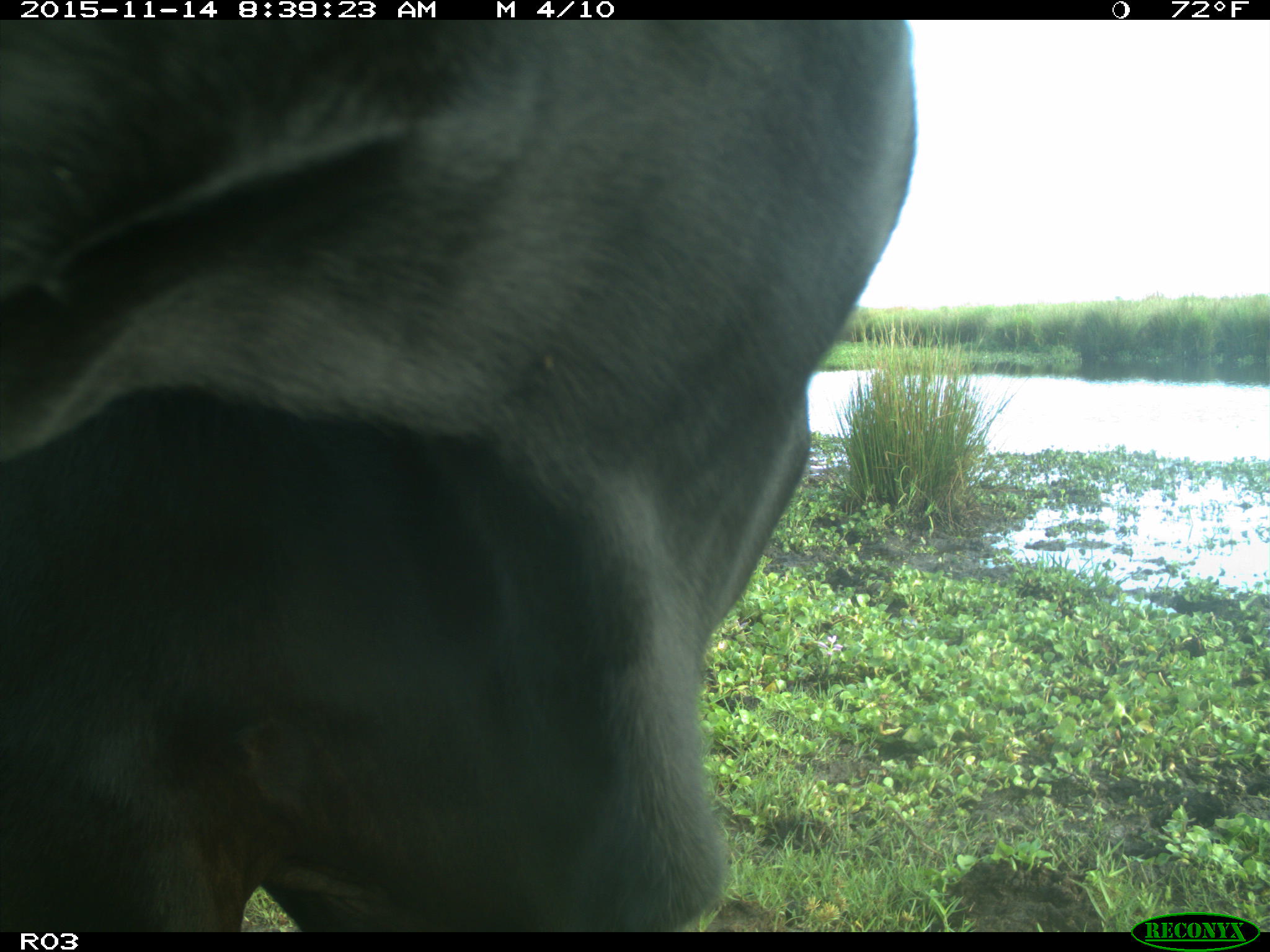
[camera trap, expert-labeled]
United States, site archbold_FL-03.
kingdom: Animalia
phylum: Chordata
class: Mammalia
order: Artiodactyla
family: Bovidae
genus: Bos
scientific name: Bos taurus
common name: domestic cow